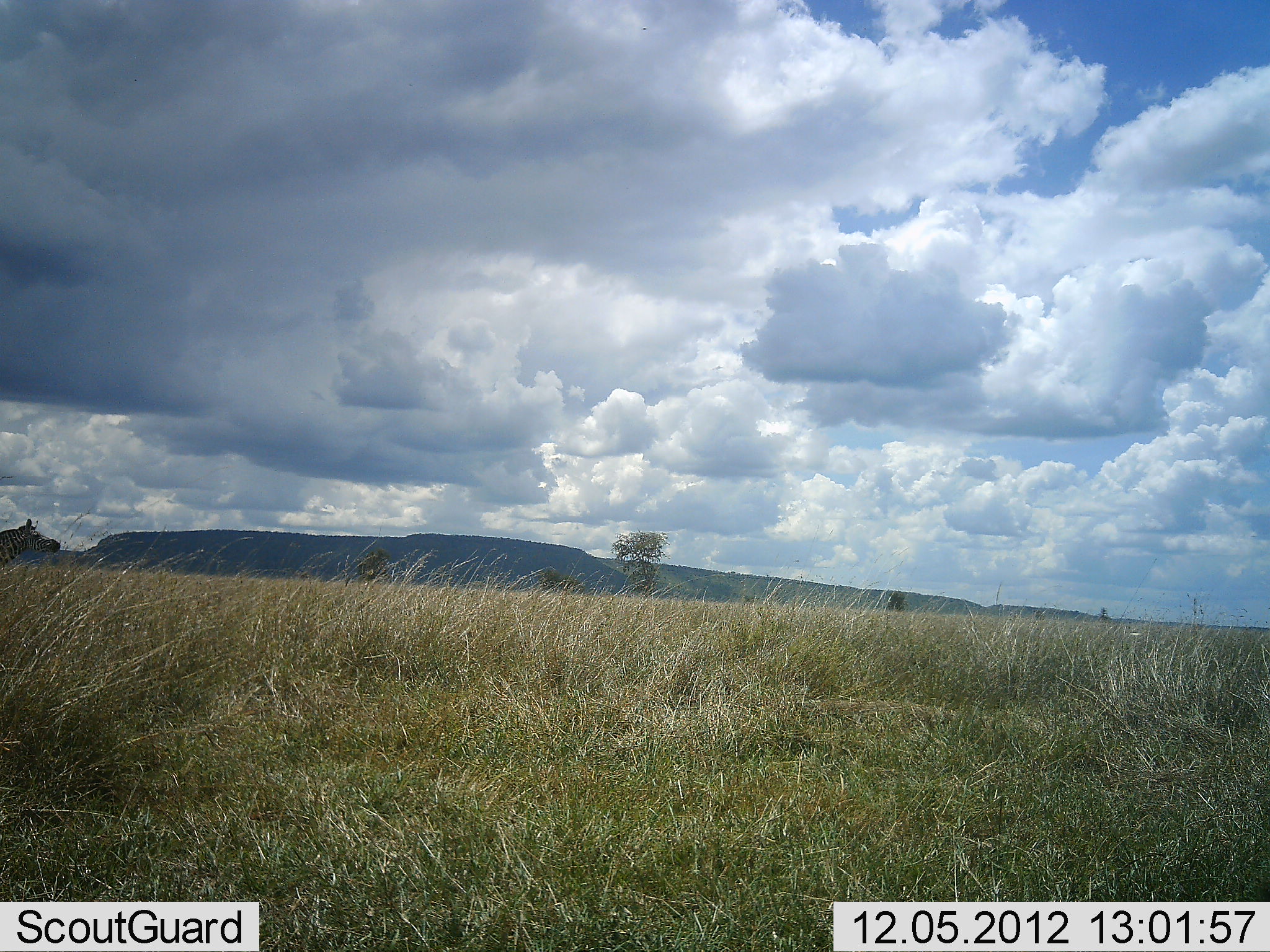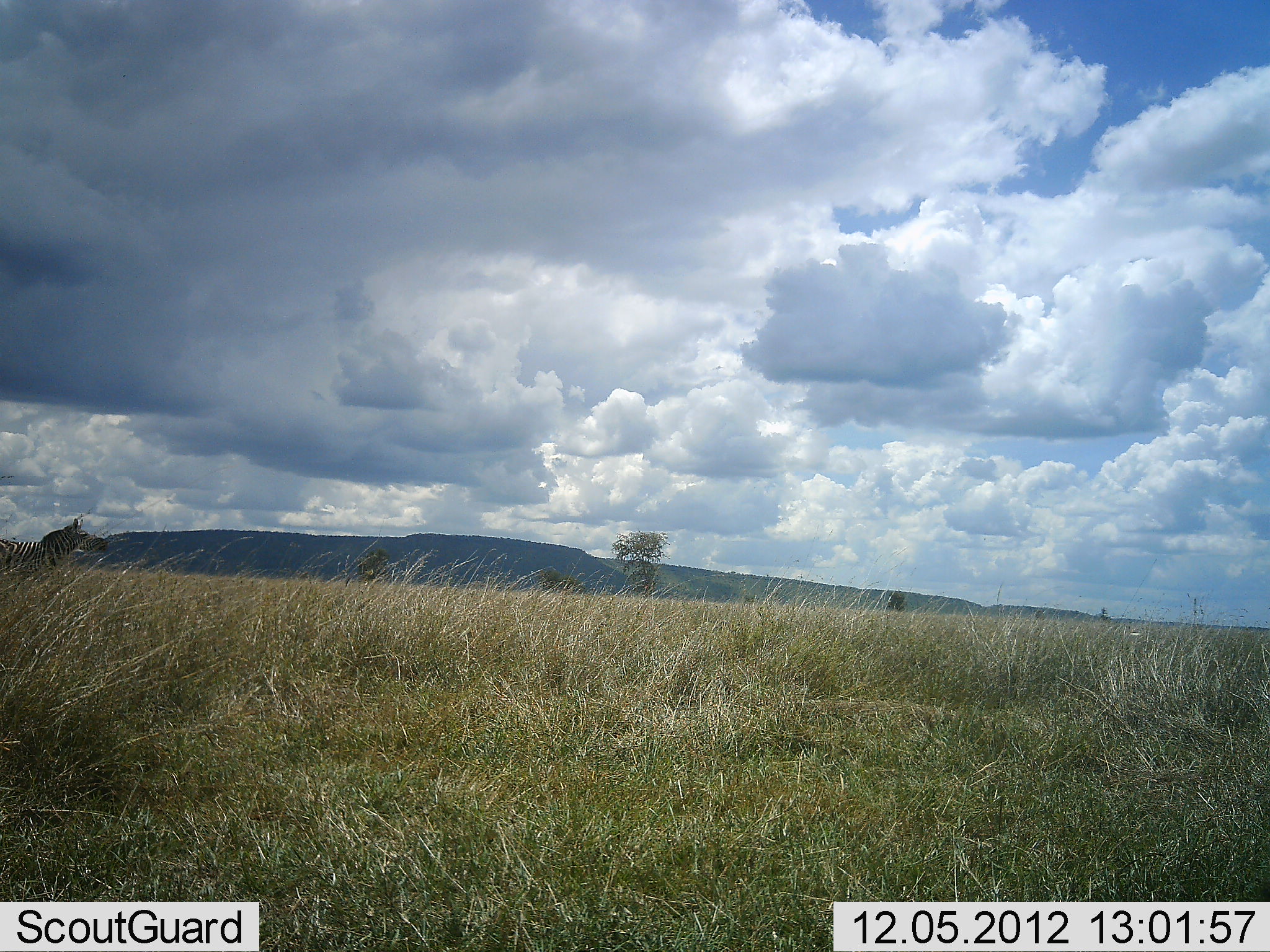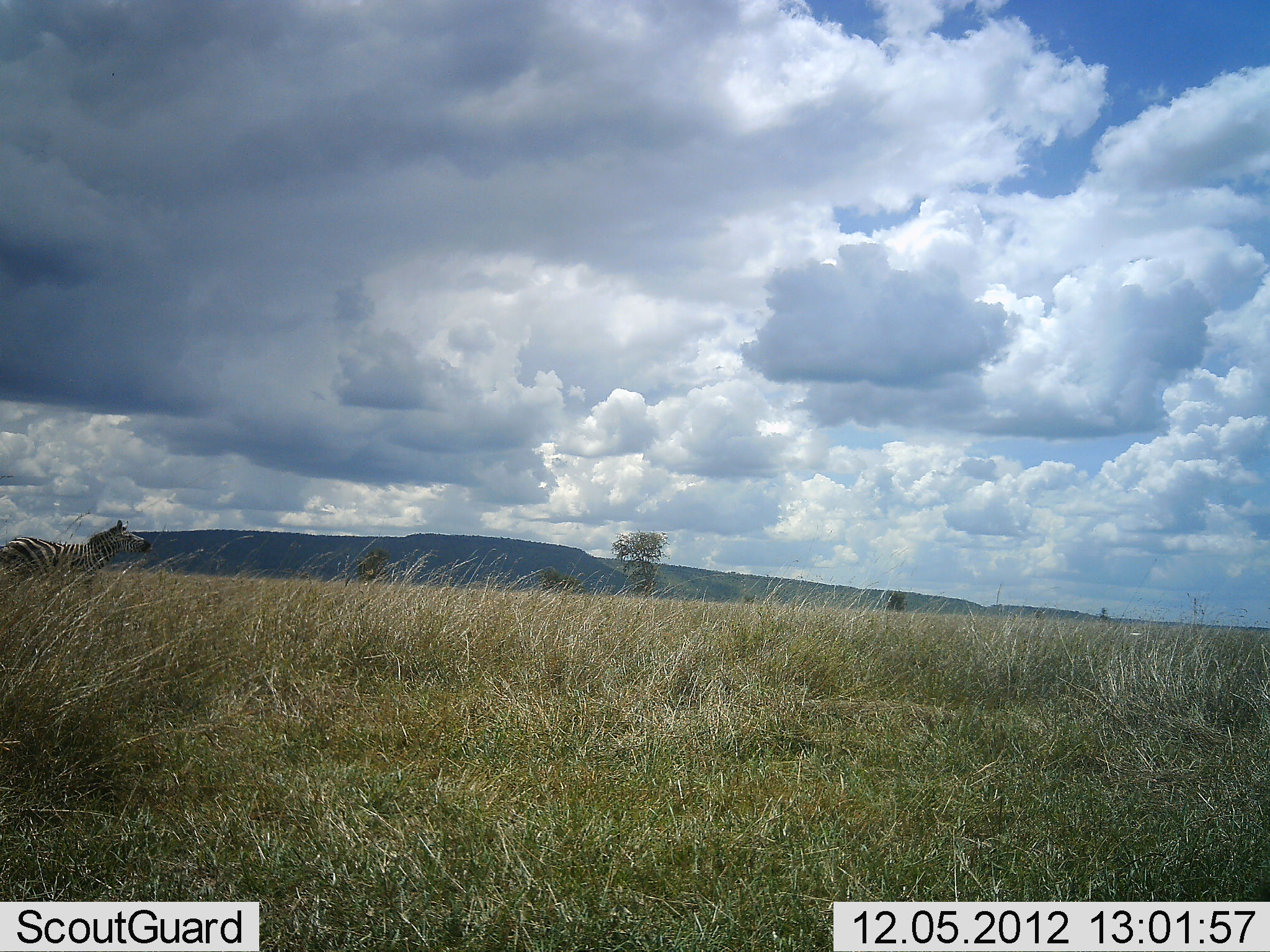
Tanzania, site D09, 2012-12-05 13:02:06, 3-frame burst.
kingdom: Animalia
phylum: Chordata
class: Mammalia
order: Perissodactyla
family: Equidae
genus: Equus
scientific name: Equus quagga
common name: plains zebra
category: zebra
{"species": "zebra (plains zebra) (Equus quagga)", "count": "1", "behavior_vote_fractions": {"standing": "0%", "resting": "0%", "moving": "100%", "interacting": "0%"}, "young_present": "0%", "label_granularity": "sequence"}